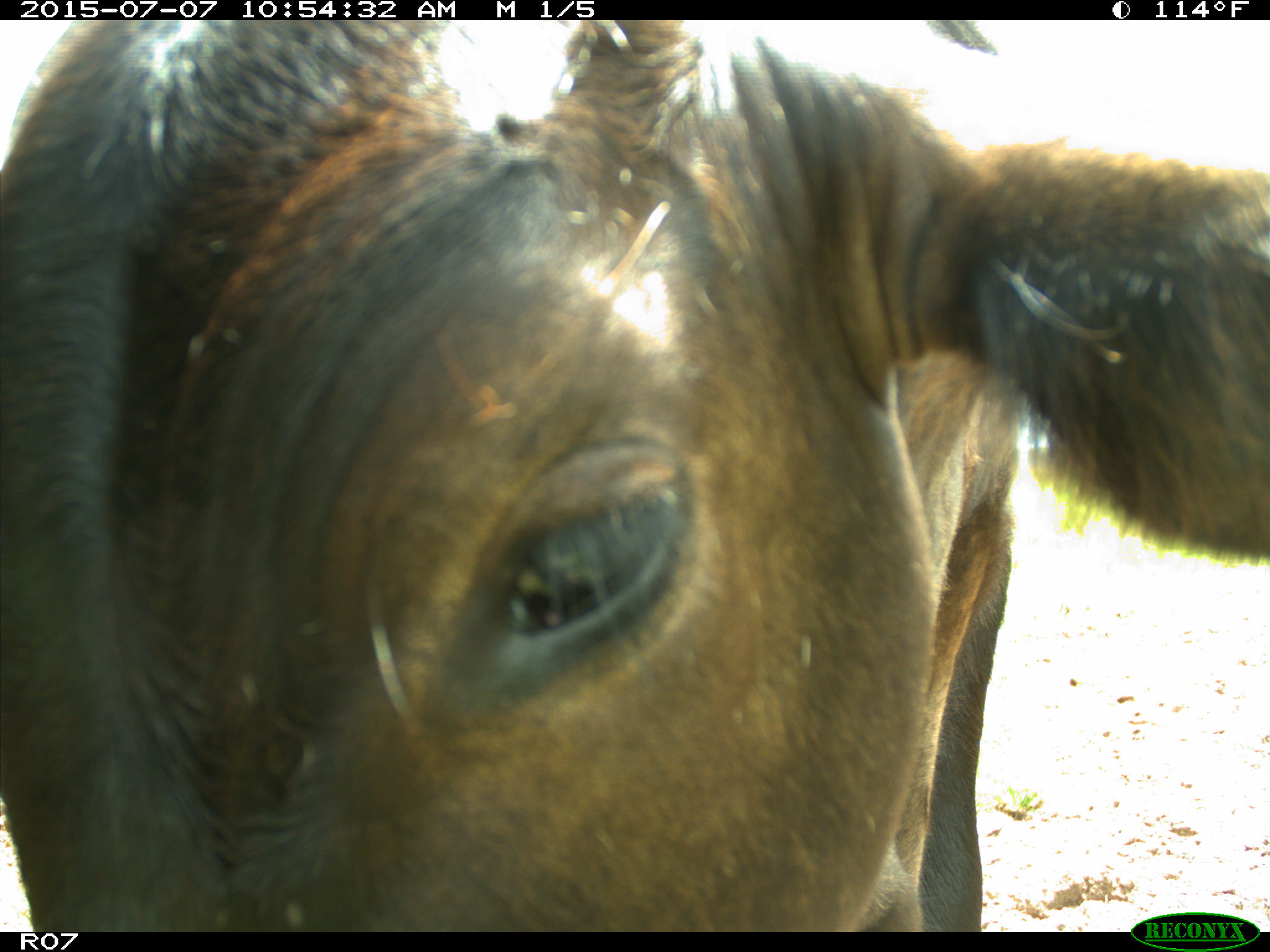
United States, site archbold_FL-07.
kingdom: Animalia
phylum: Chordata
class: Mammalia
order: Artiodactyla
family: Bovidae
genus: Bos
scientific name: Bos taurus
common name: domestic cow